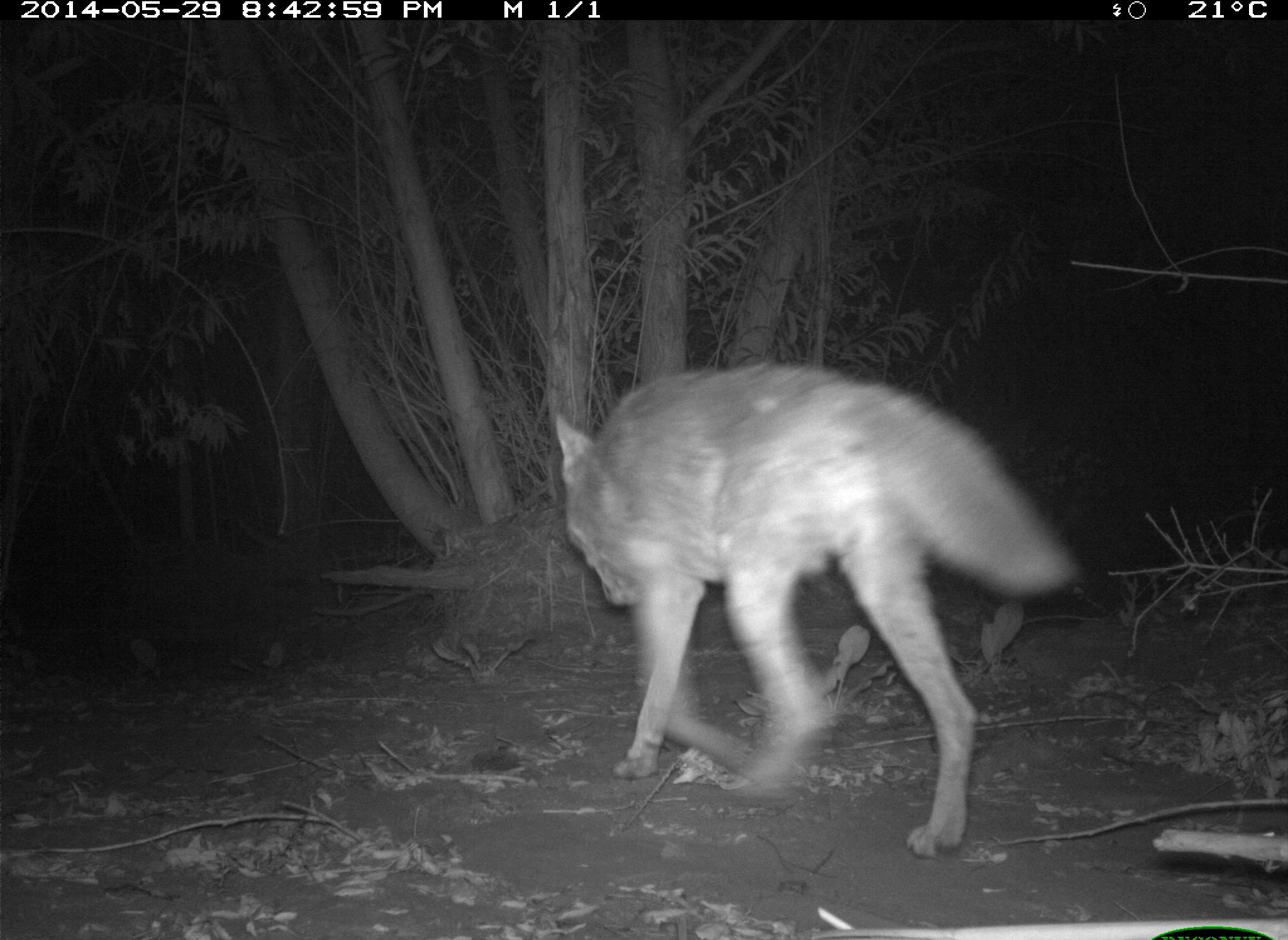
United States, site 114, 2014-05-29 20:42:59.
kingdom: Animalia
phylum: Chordata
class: Mammalia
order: Carnivora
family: Canidae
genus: Canis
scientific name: Canis latrans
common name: coyote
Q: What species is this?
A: Coyote (Canis latrans).